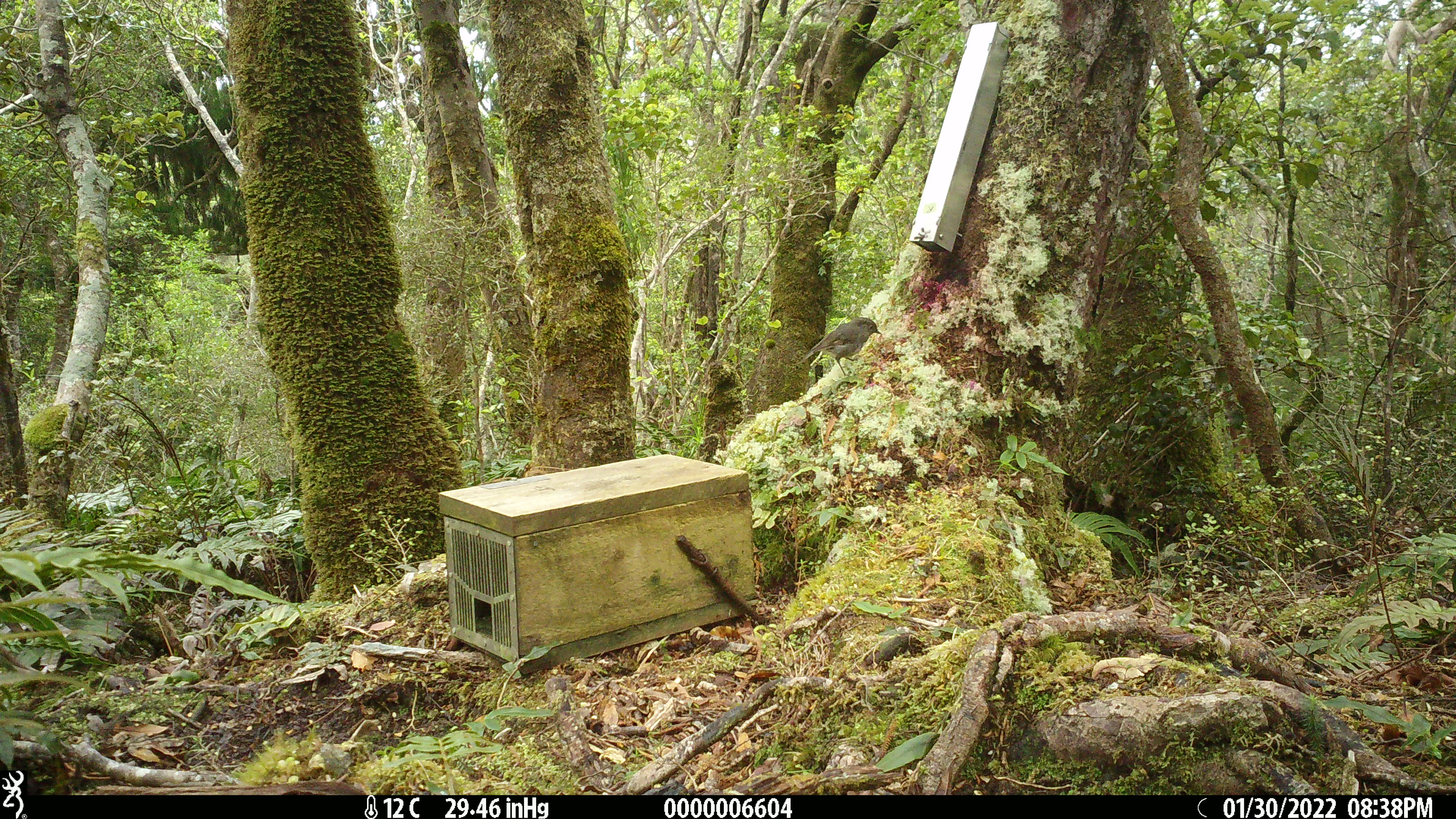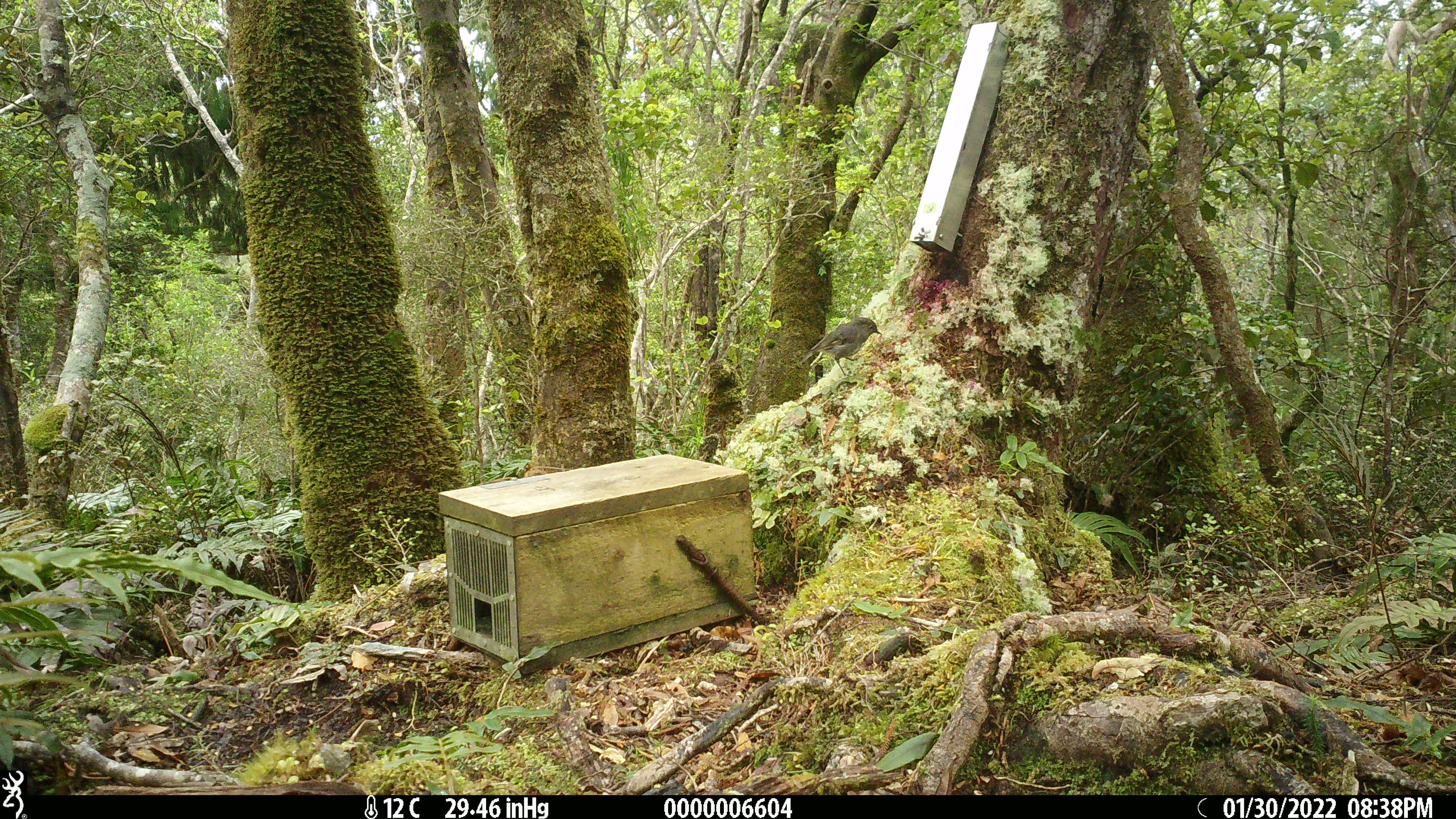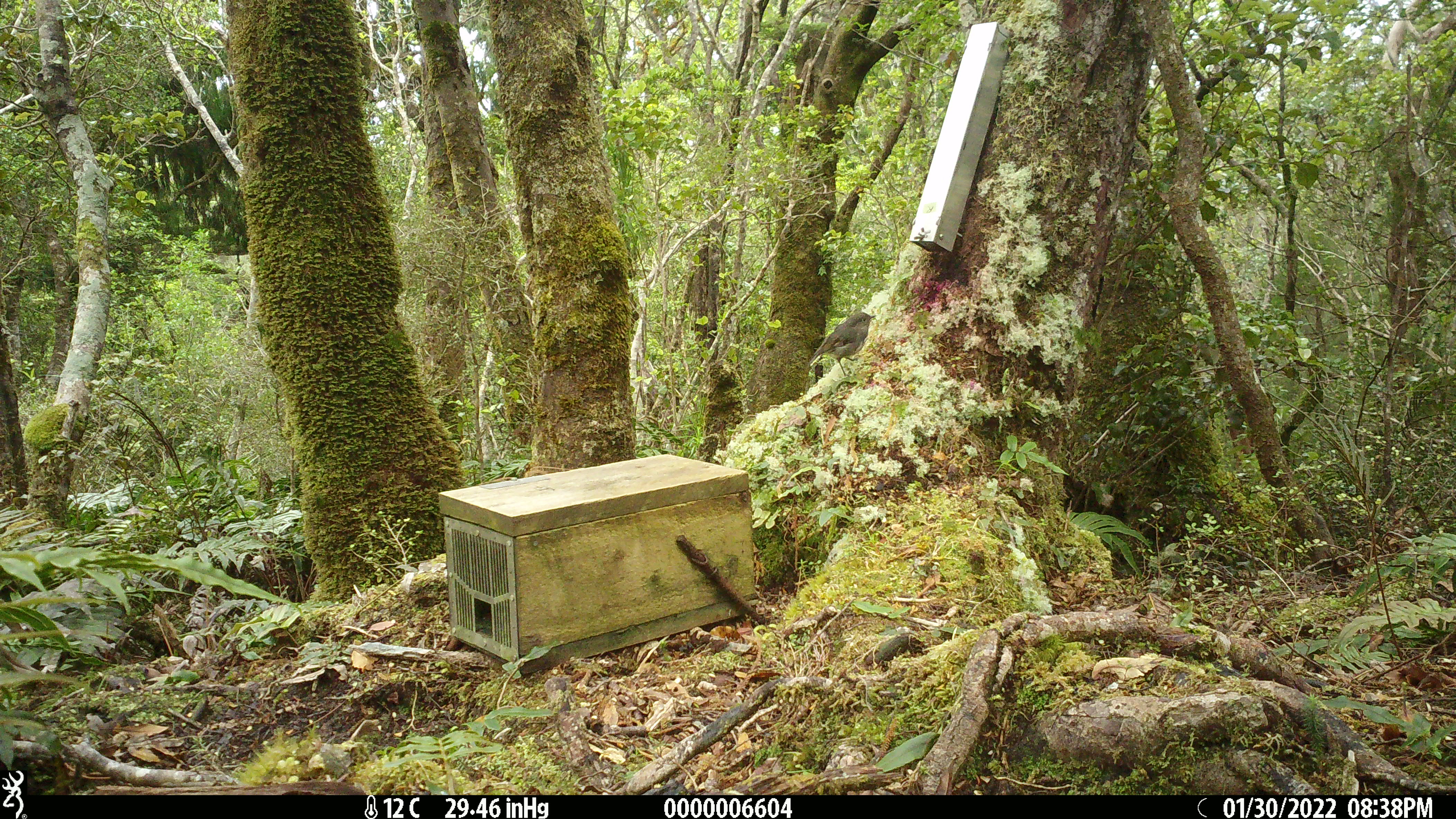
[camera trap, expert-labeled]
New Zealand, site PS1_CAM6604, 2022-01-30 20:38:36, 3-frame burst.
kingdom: Animalia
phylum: Chordata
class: Aves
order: Passeriformes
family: Petroicidae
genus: Petroica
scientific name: Petroica australis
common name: new zealand robin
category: robin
Robin (new zealand robin) (Petroica australis).